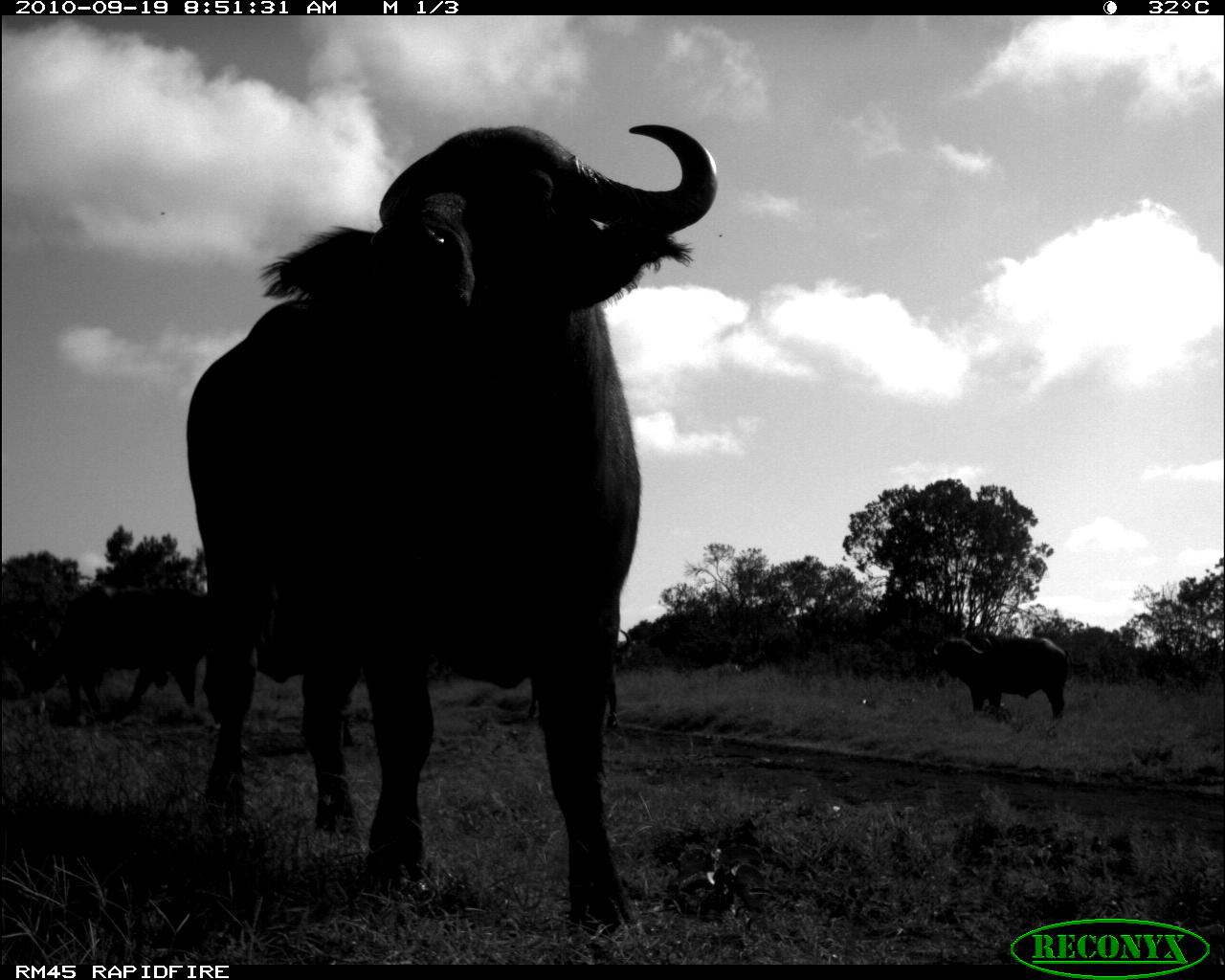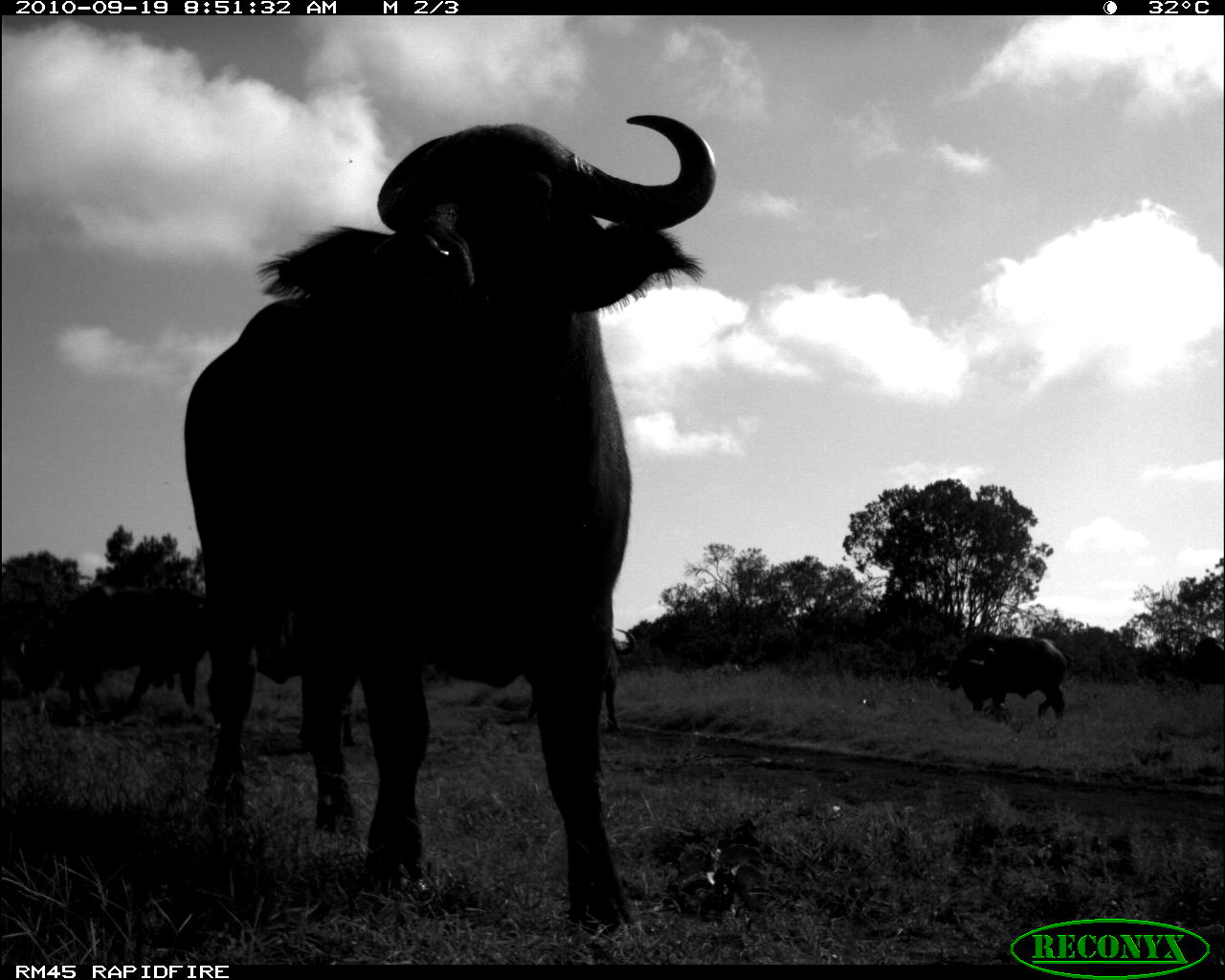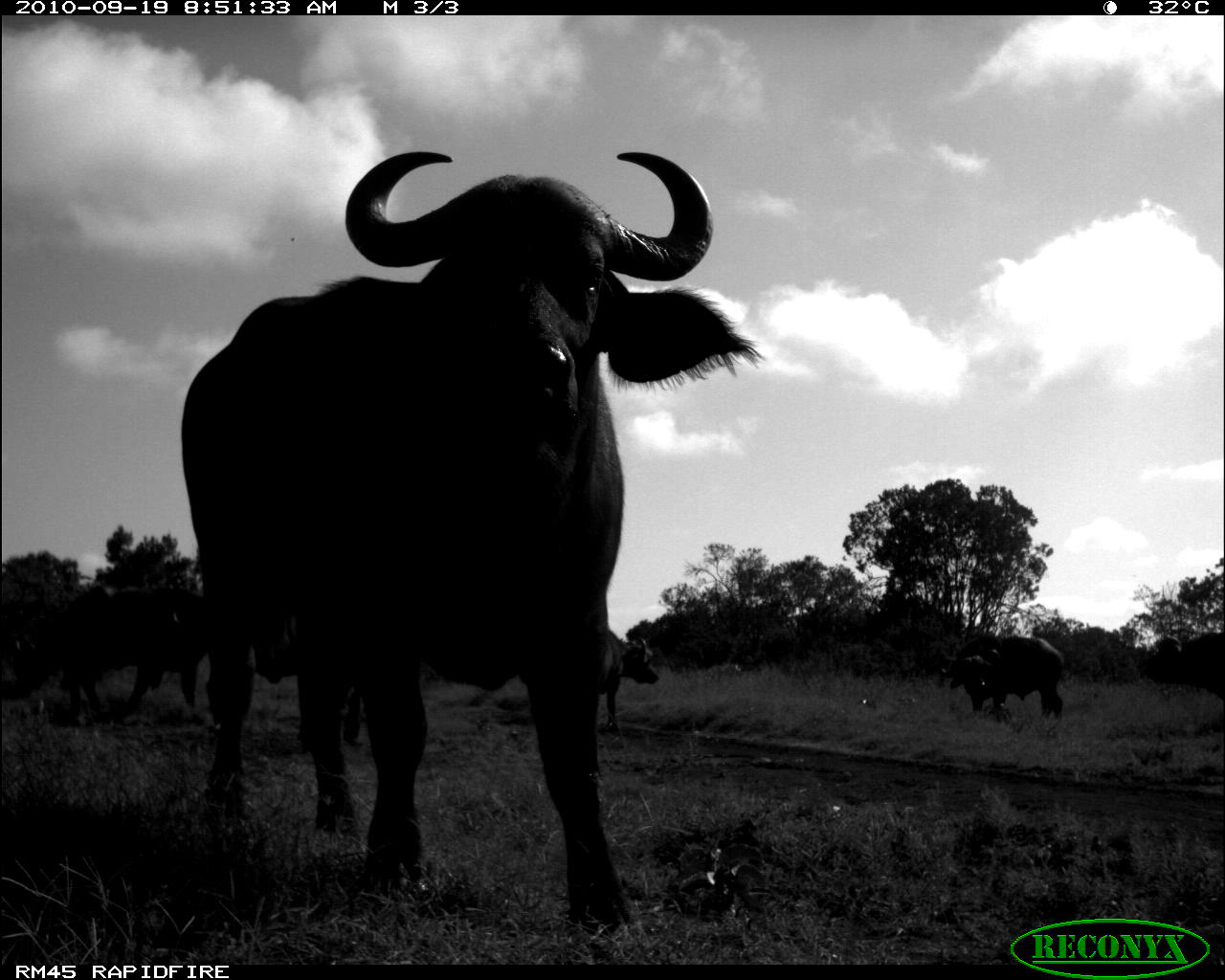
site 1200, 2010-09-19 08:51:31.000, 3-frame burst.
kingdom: Animalia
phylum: Chordata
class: Mammalia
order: Artiodactyla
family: Bovidae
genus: Syncerus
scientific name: Syncerus caffer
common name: african buffalo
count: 4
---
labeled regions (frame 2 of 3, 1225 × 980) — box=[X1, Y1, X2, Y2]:
syncerus caffer: box=[185, 111, 716, 935]; box=[55, 582, 215, 712]; box=[202, 642, 357, 746]; box=[934, 631, 1069, 723]; box=[527, 629, 635, 730]; box=[1, 616, 58, 693]; box=[1167, 636, 1225, 693]; box=[152, 672, 176, 691]